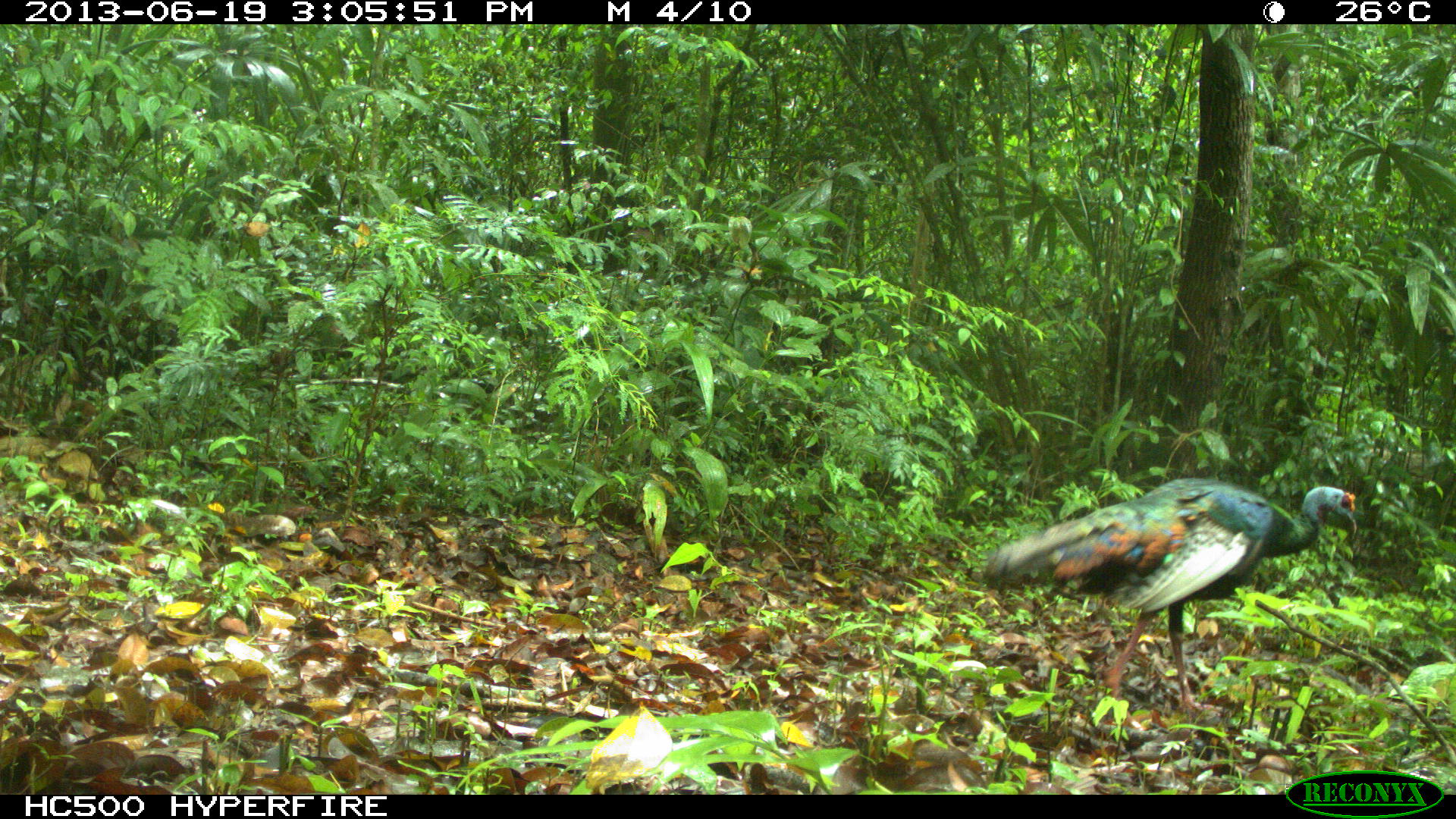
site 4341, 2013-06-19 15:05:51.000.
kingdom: Animalia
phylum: Chordata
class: Aves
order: Galliformes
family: Phasianidae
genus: Meleagris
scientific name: Meleagris ocellata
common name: ocellated turkey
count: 1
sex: male